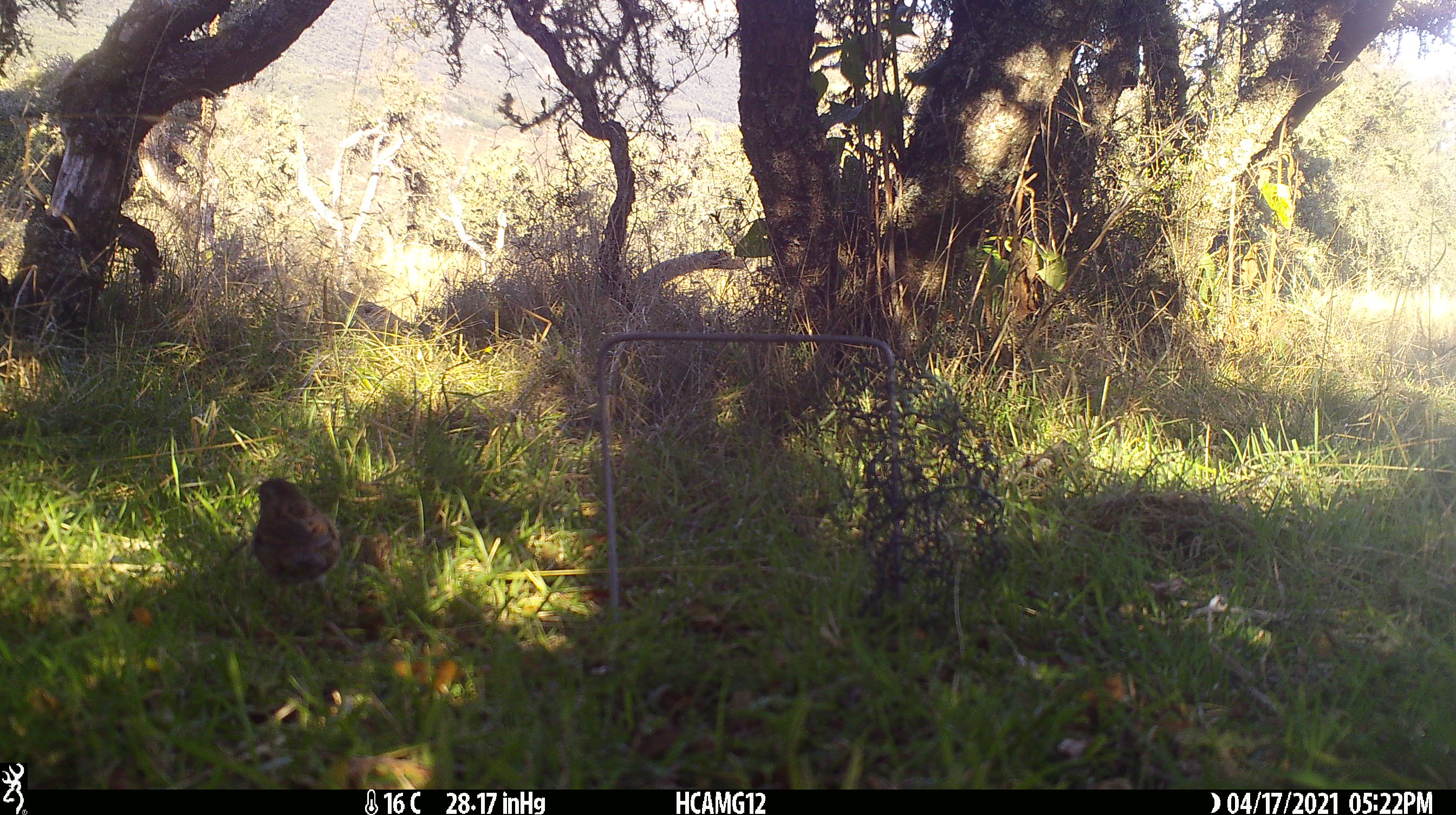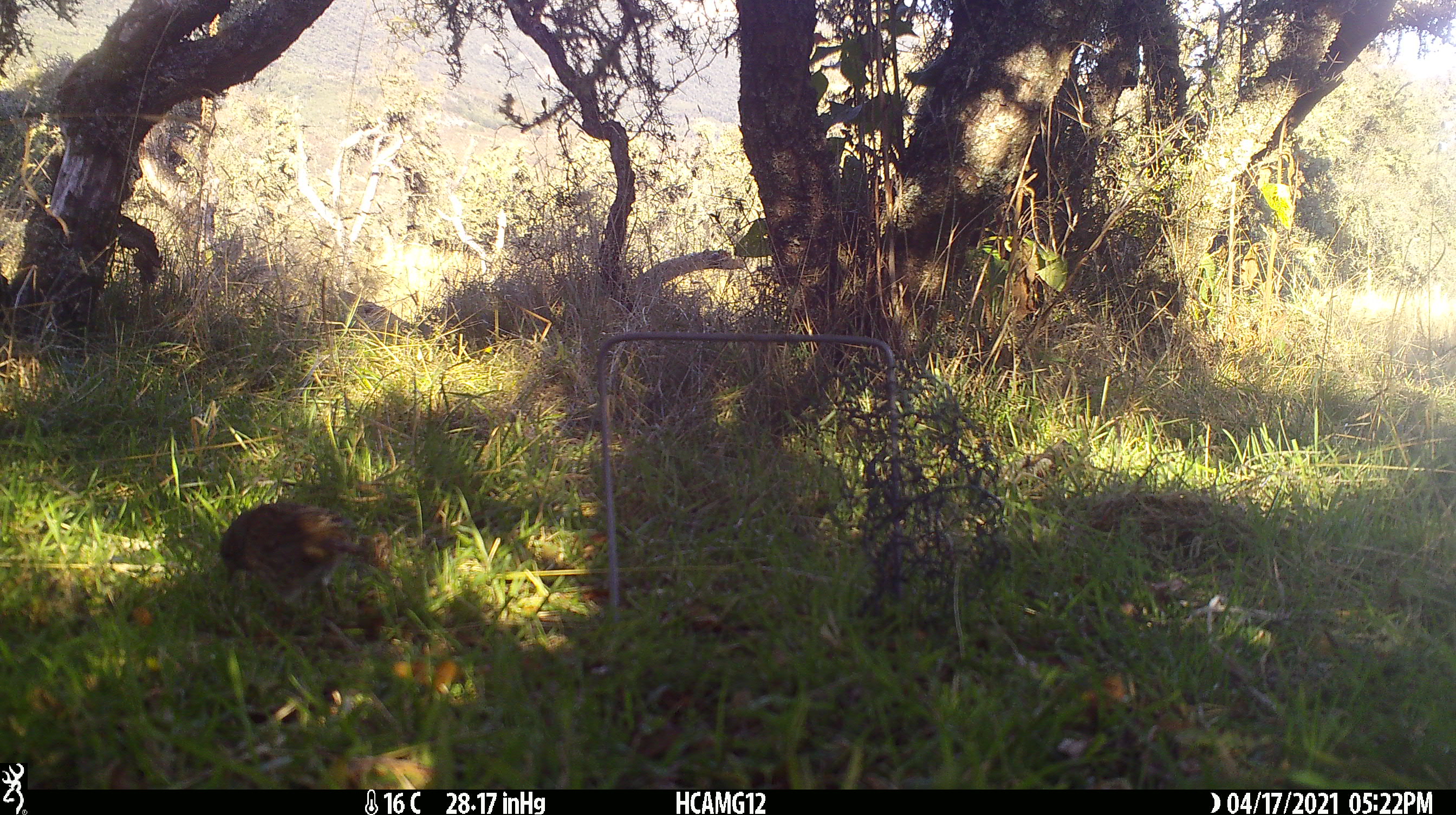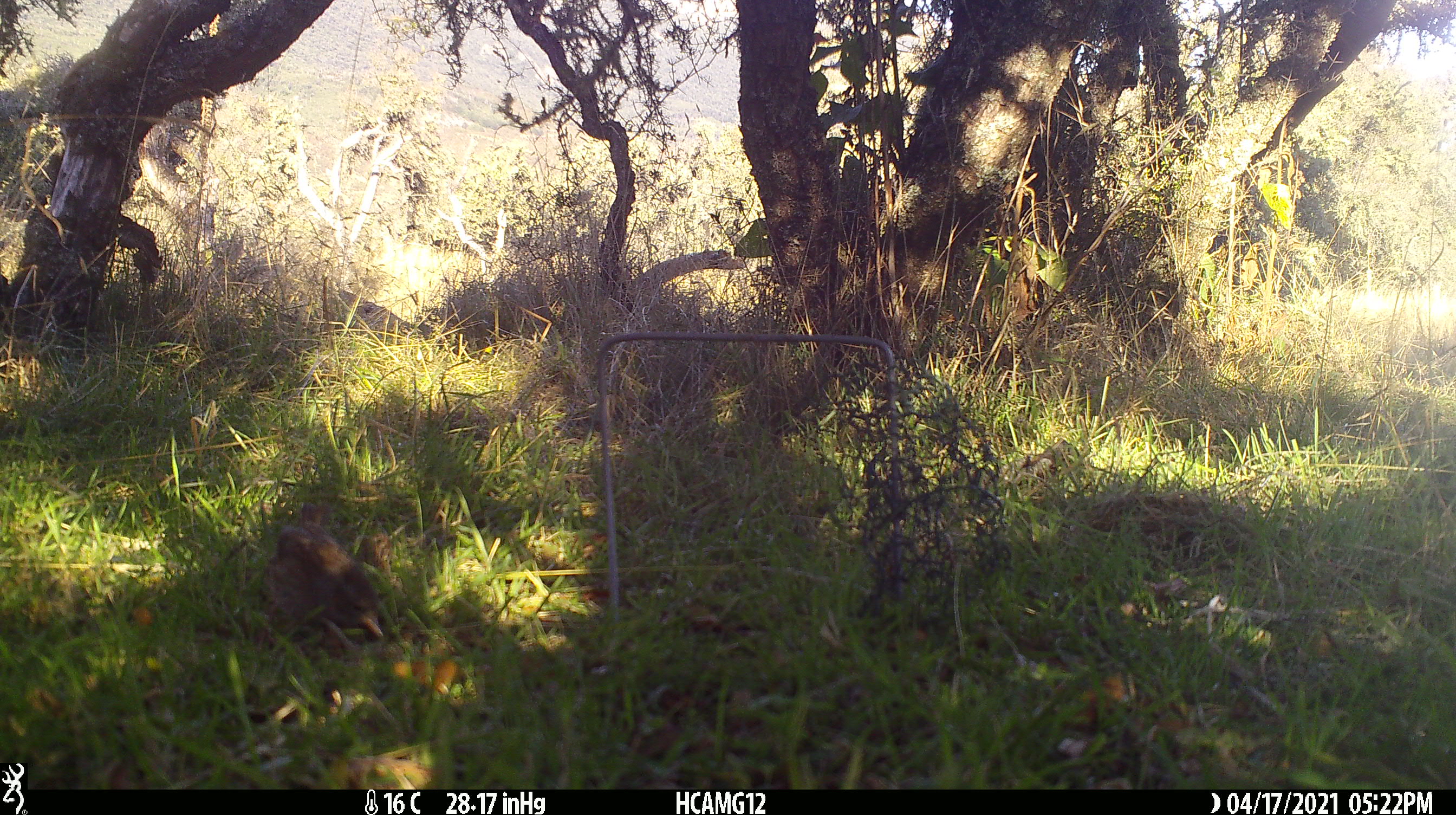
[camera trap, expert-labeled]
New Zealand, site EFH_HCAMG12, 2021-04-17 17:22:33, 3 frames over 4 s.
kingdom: Animalia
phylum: Chordata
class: Aves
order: Passeriformes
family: Turdidae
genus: Turdus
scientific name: Turdus merula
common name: eurasian blackbird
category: blackbird